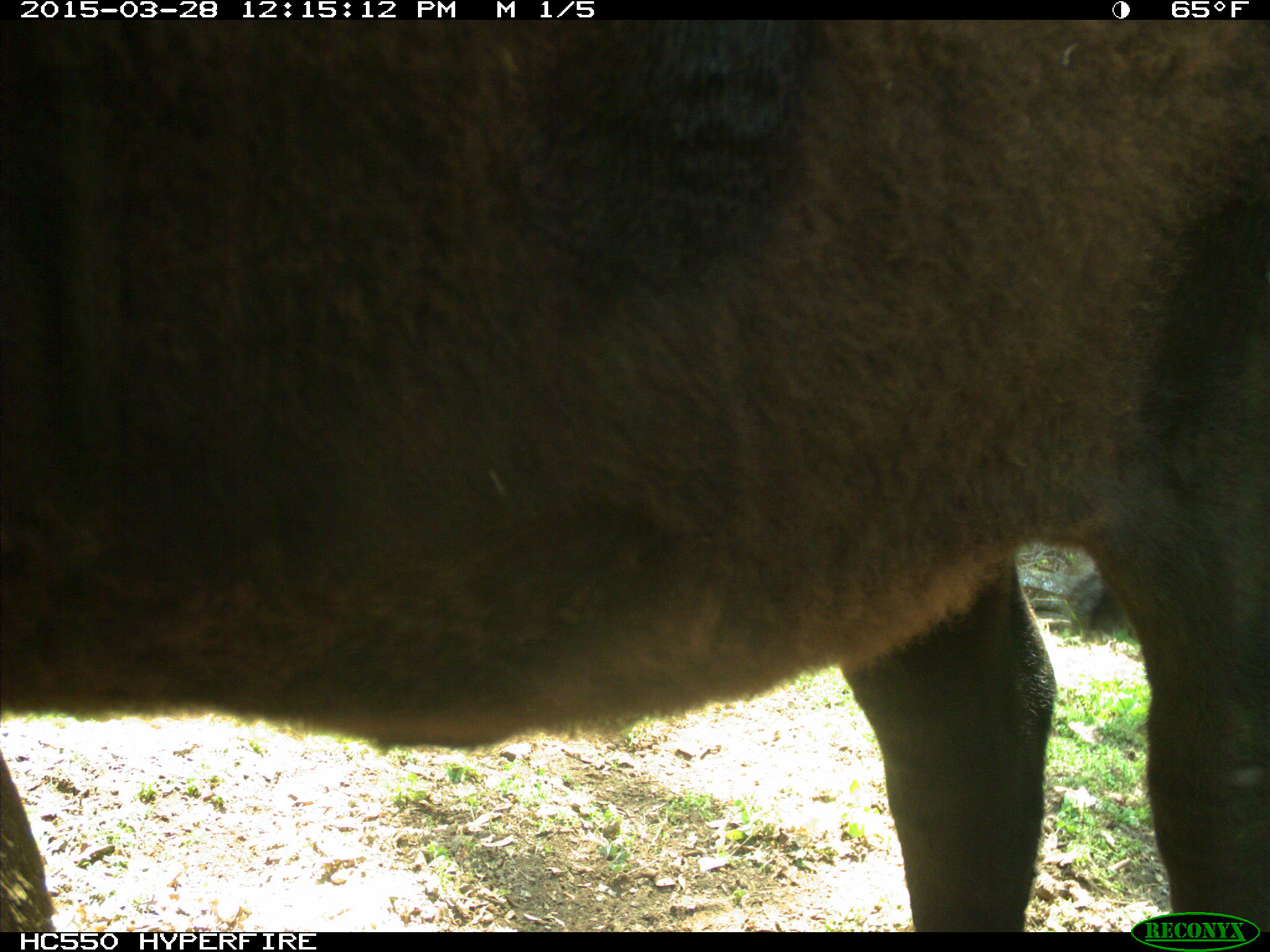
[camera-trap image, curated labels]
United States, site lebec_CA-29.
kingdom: Animalia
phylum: Chordata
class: Mammalia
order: Artiodactyla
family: Bovidae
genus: Bos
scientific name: Bos taurus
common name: domestic cow